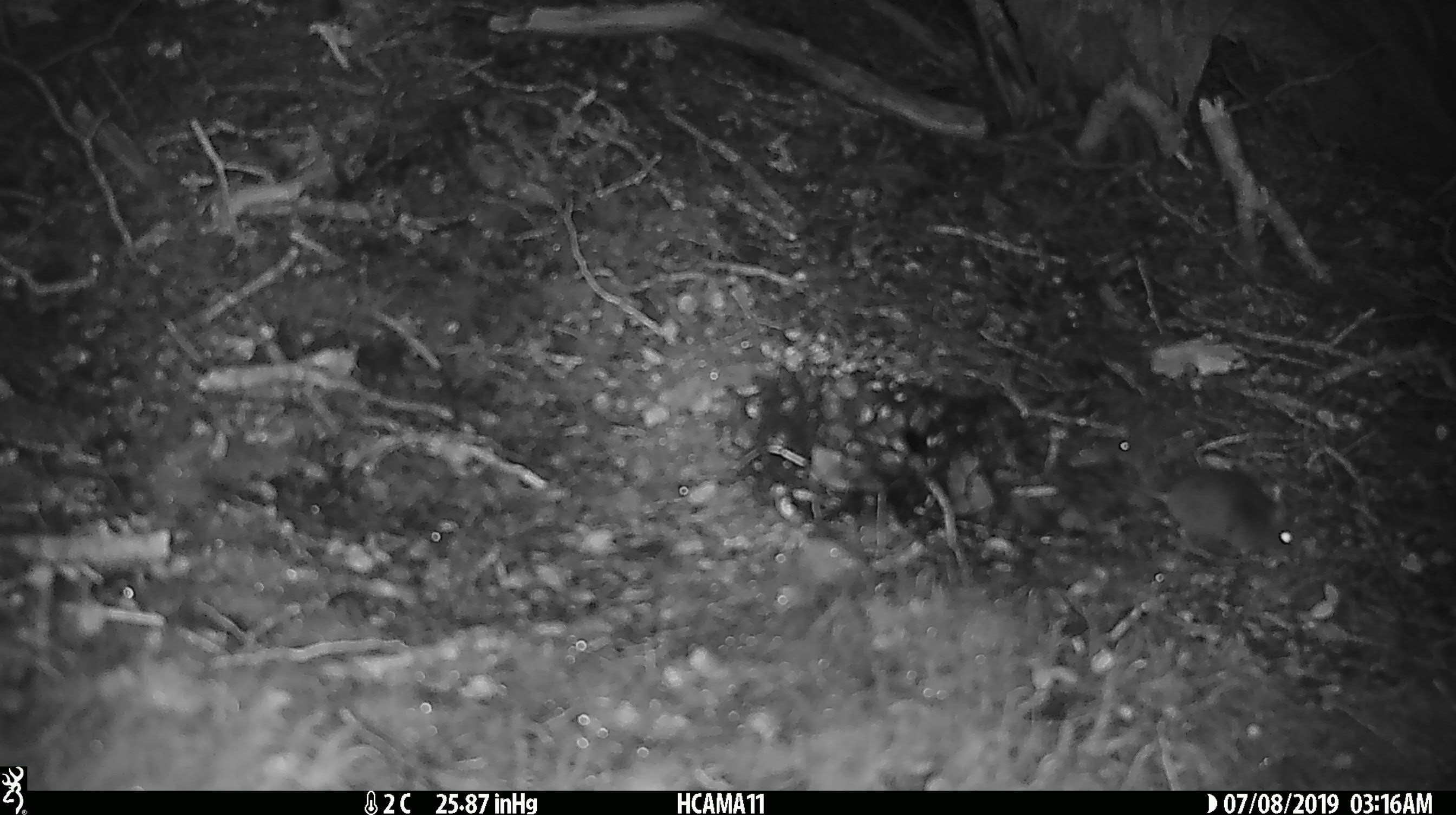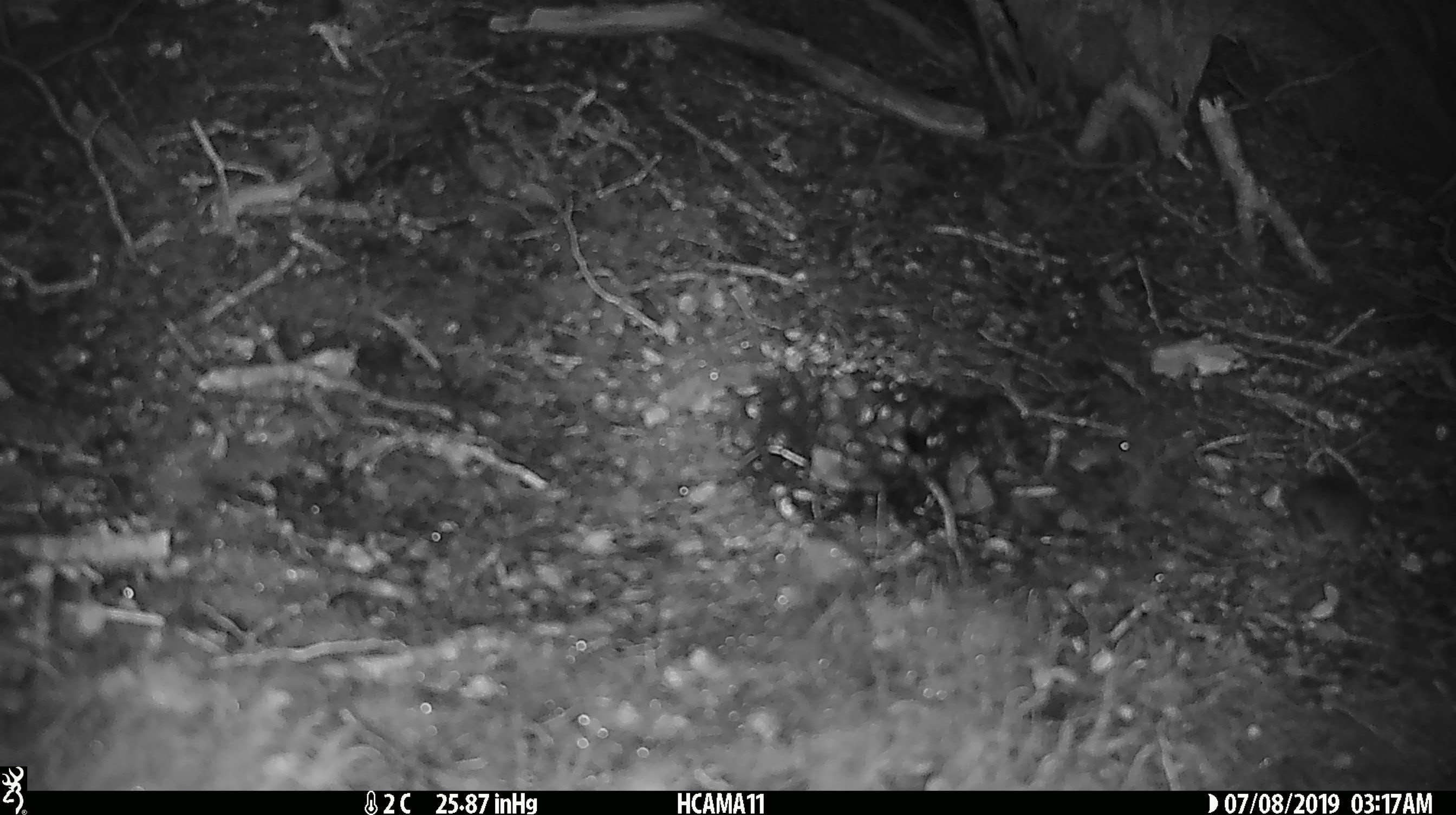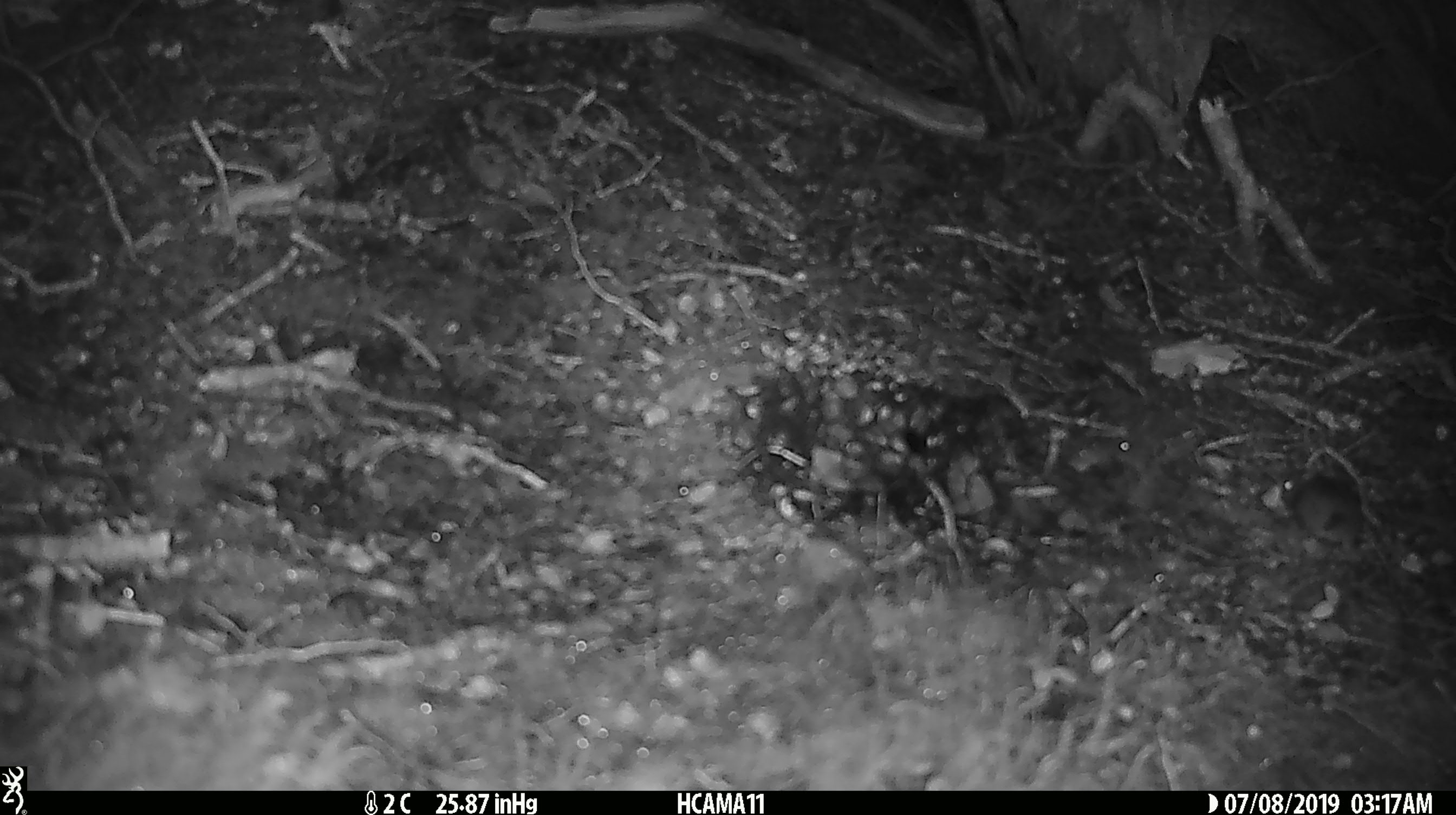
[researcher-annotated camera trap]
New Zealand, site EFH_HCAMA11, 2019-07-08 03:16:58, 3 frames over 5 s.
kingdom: Animalia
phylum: Chordata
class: Mammalia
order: Rodentia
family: Muridae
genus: Mus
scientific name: Mus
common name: mouse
Mouse (Mus).